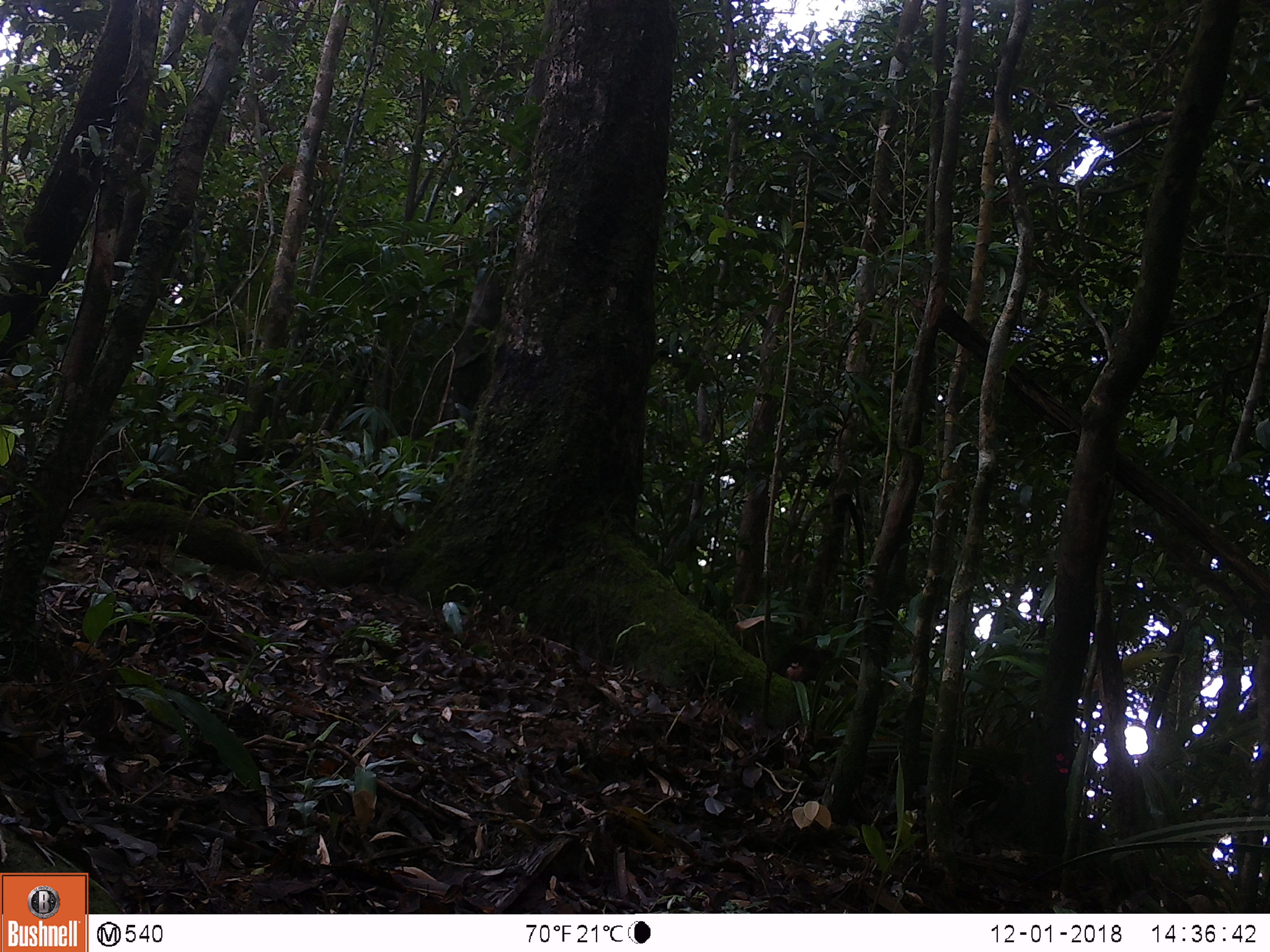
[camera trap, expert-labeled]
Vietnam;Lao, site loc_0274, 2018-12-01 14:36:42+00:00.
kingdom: Animalia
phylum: Chordata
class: Mammalia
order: Primates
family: Cercopithecidae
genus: Macaca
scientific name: Macaca arctoides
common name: stump-tailed macaque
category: stump tailed macaque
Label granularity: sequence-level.